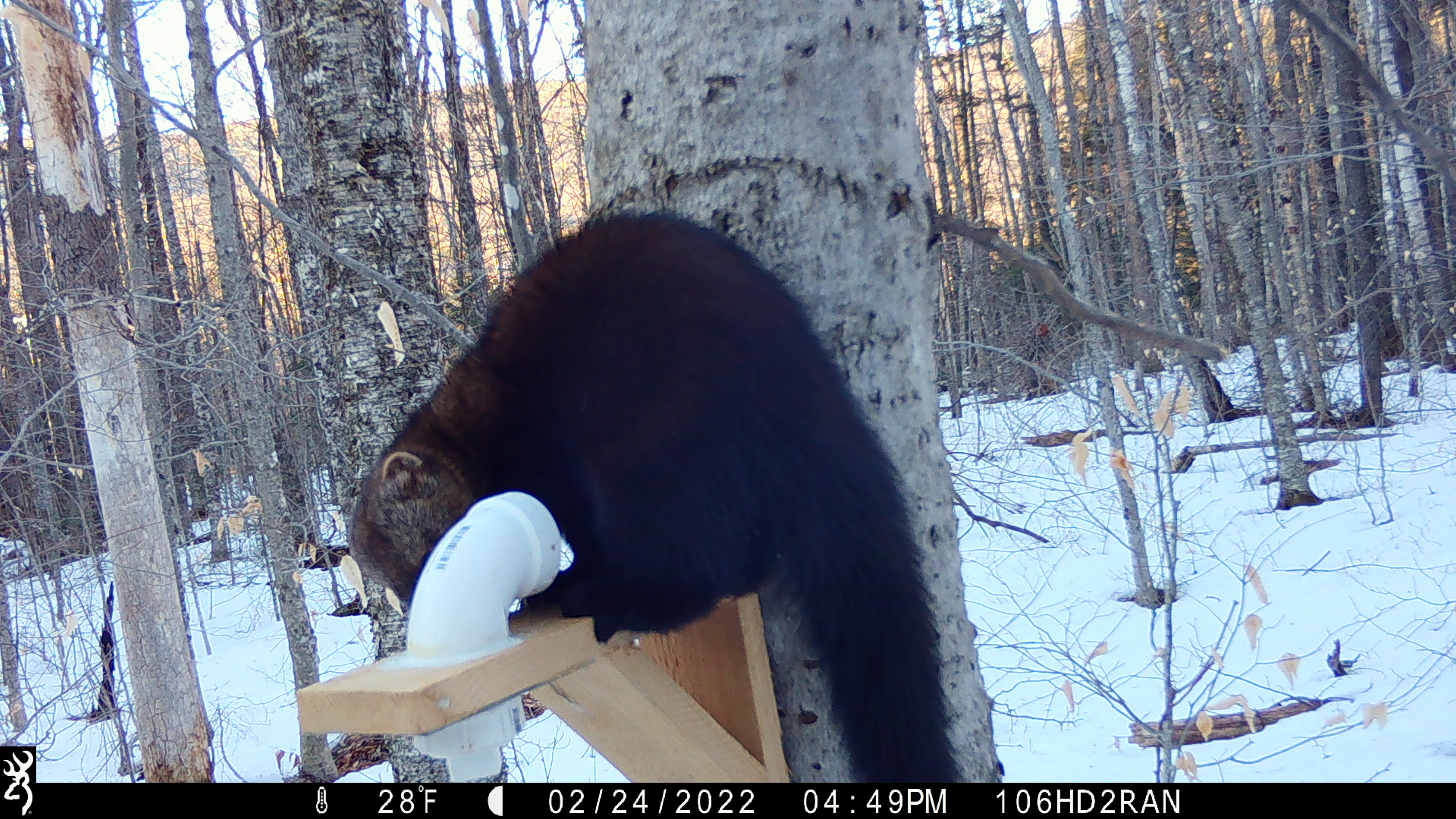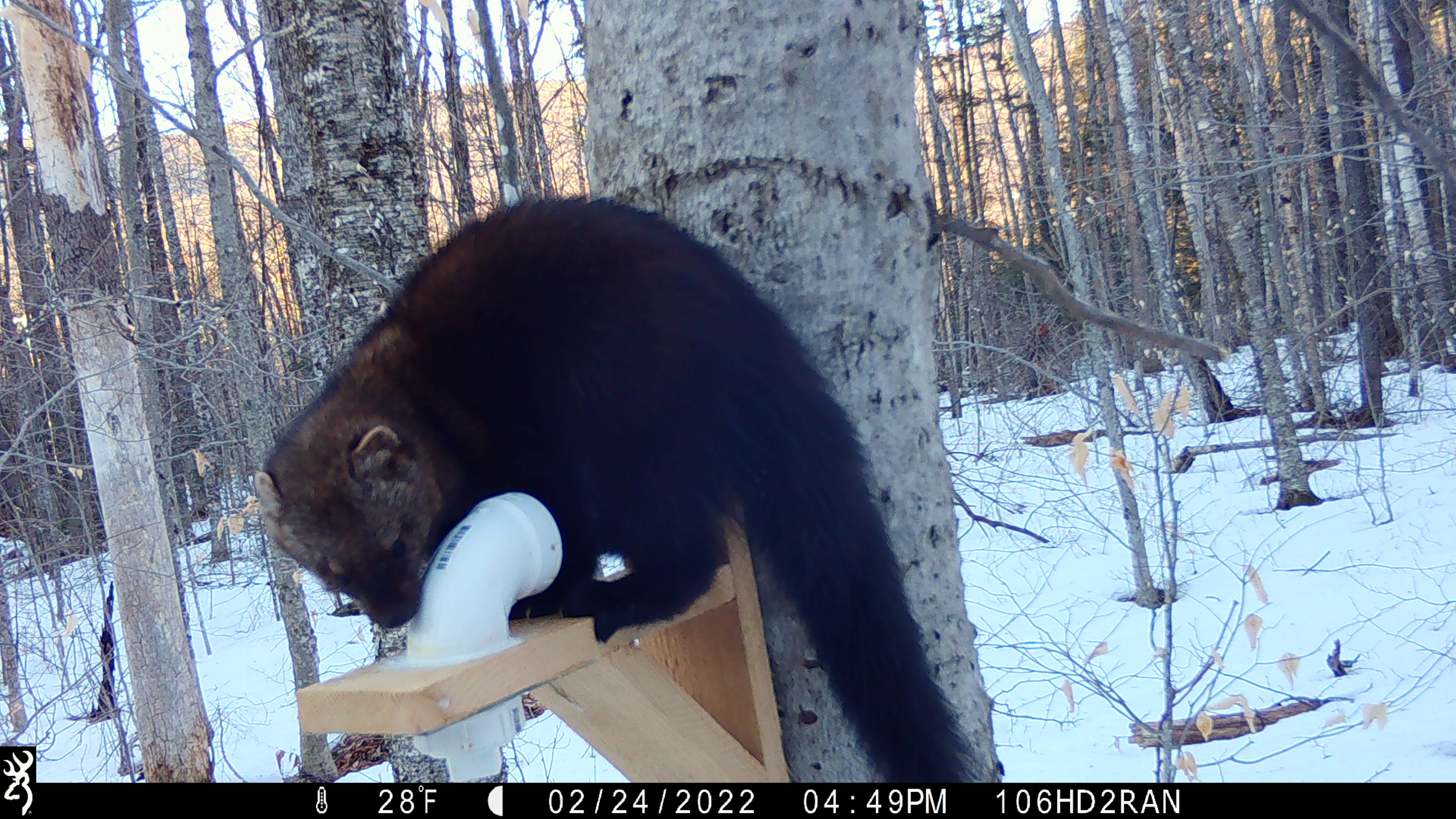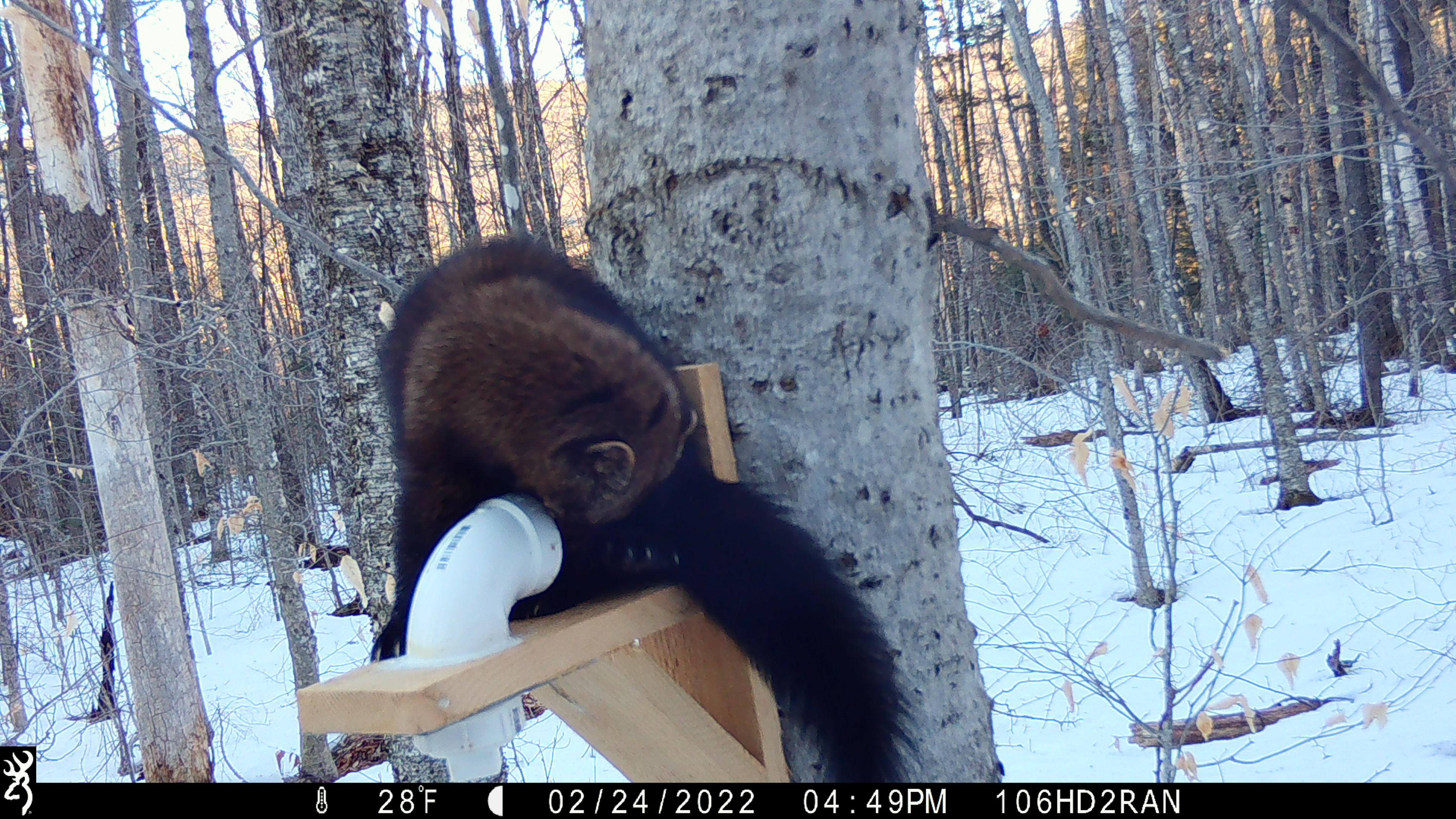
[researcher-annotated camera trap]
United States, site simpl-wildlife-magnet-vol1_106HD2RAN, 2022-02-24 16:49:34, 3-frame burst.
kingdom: Animalia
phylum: Chordata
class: Mammalia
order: Carnivora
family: Mustelidae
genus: Pekania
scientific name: Pekania pennanti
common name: fisher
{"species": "fisher (Pekania pennanti)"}